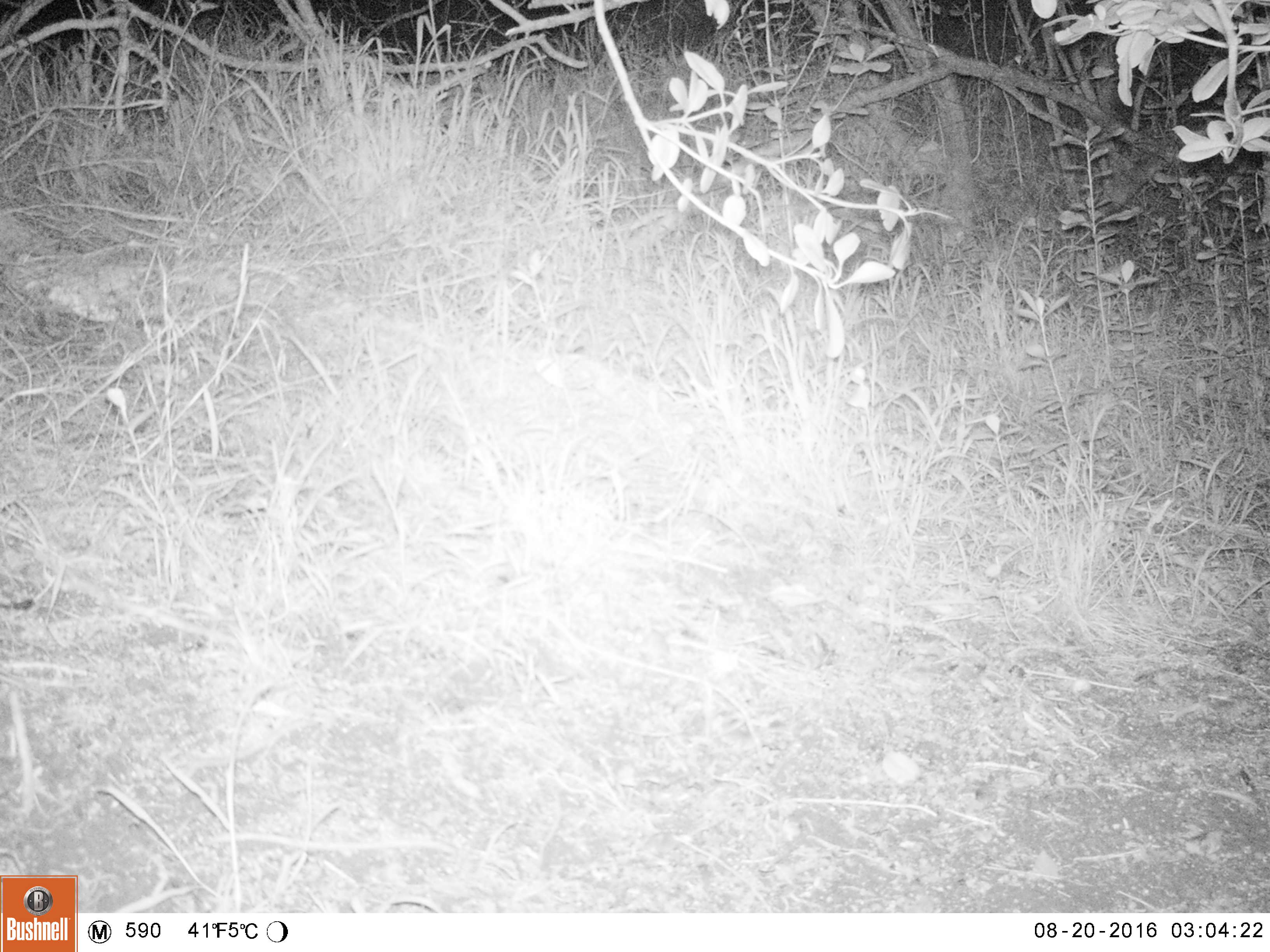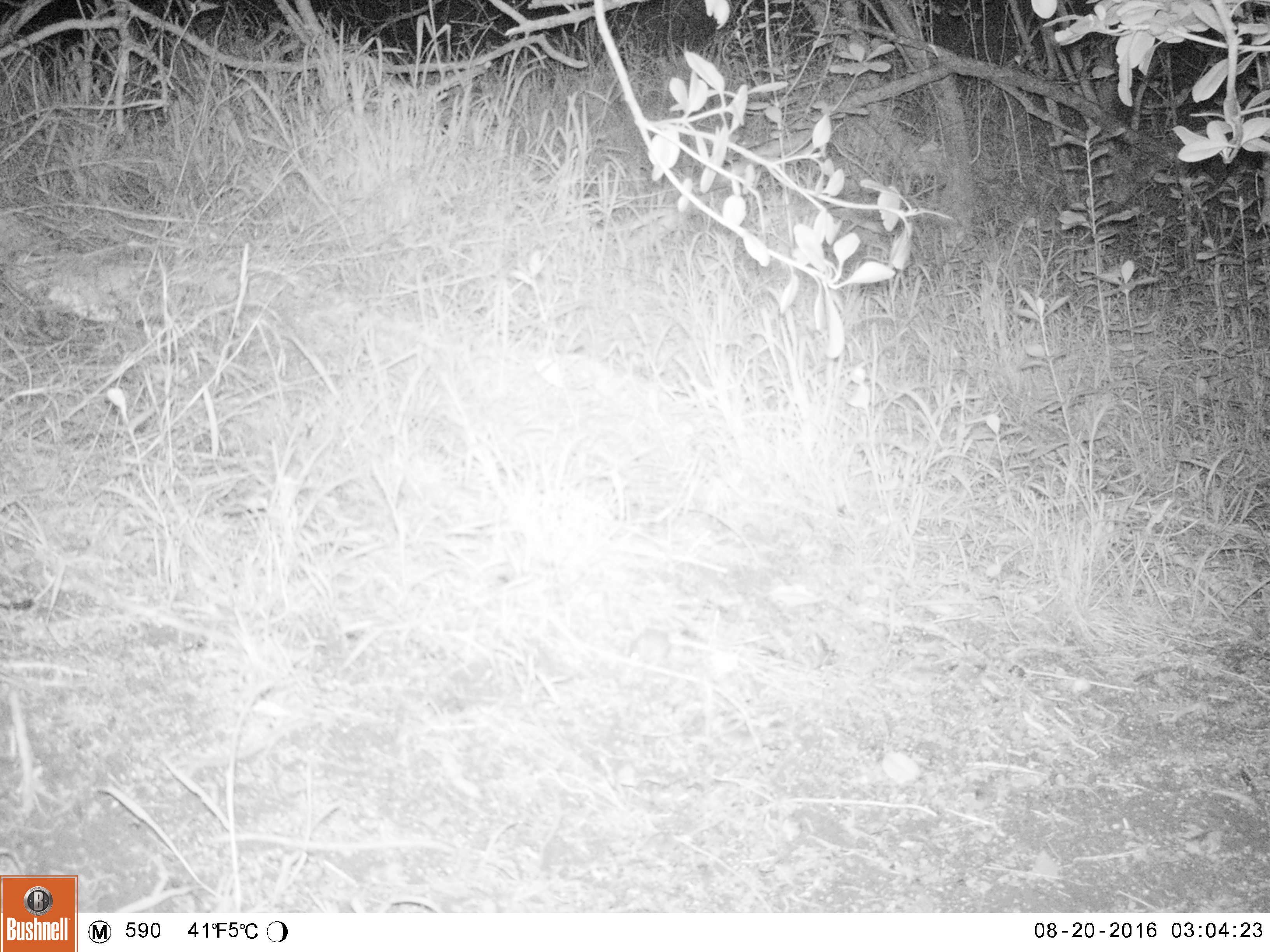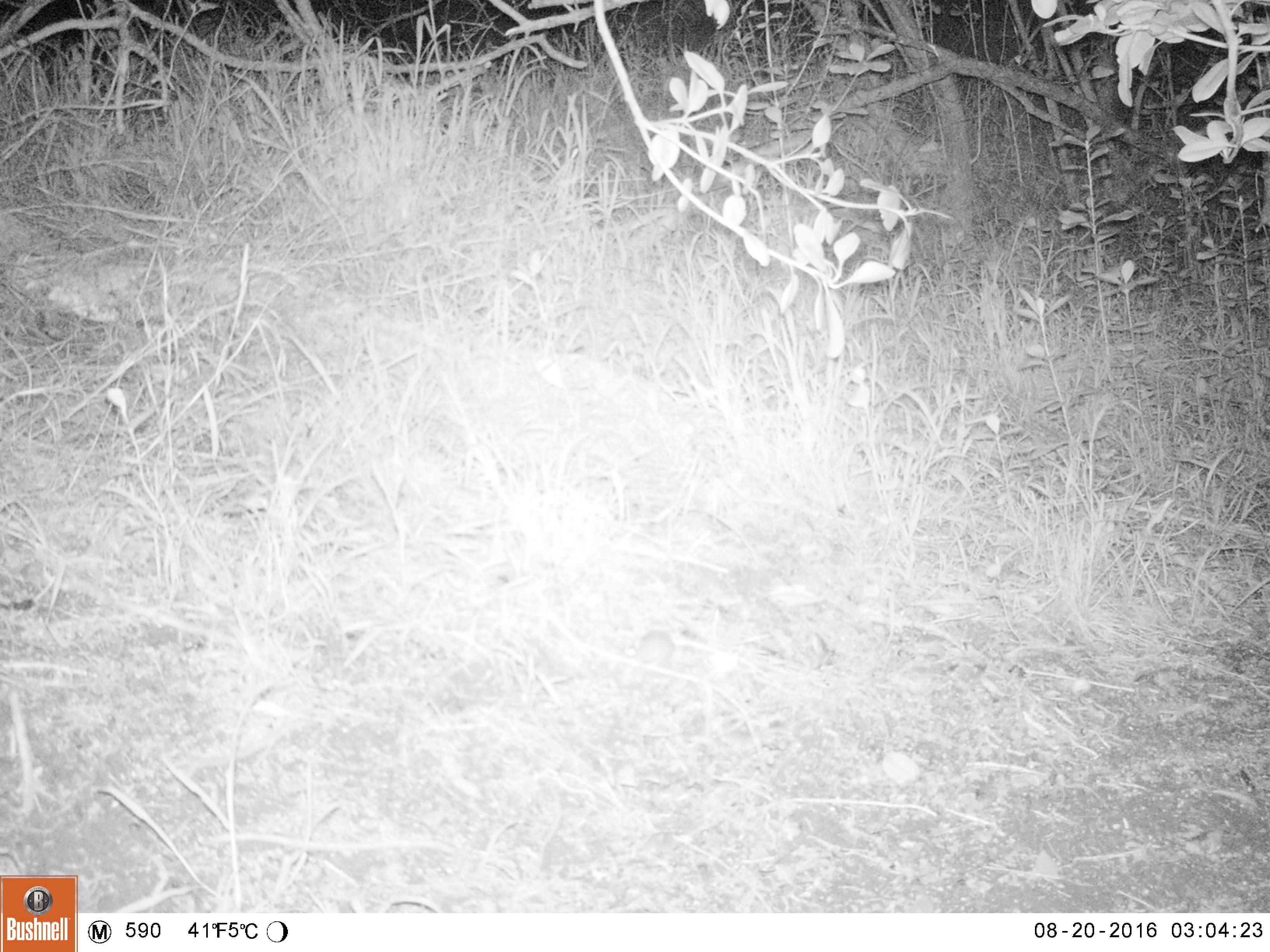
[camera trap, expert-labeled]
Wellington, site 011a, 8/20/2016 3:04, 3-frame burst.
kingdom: Animalia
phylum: Chordata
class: Mammalia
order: Rodentia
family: Muridae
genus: Mus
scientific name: Mus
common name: mouse